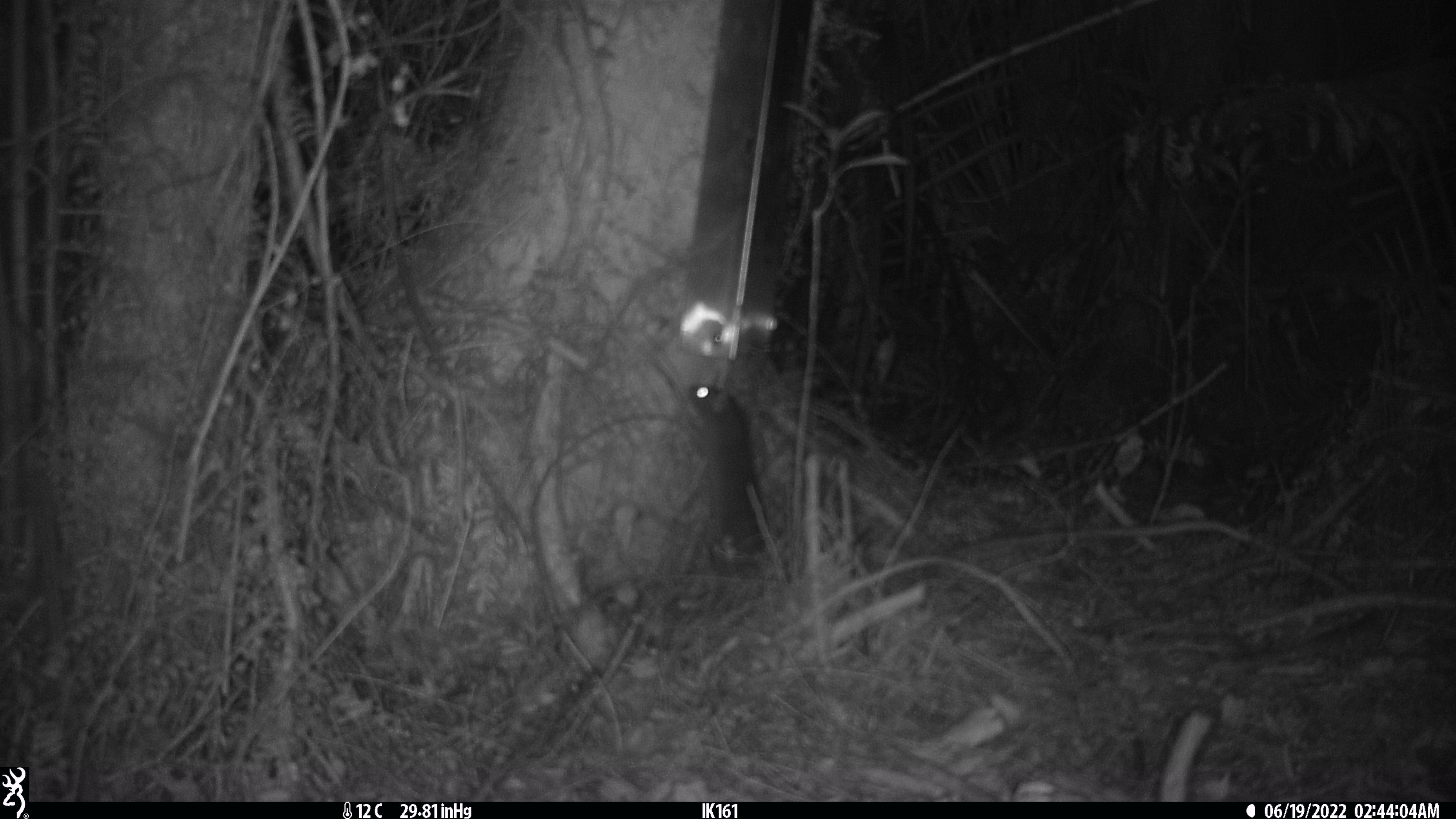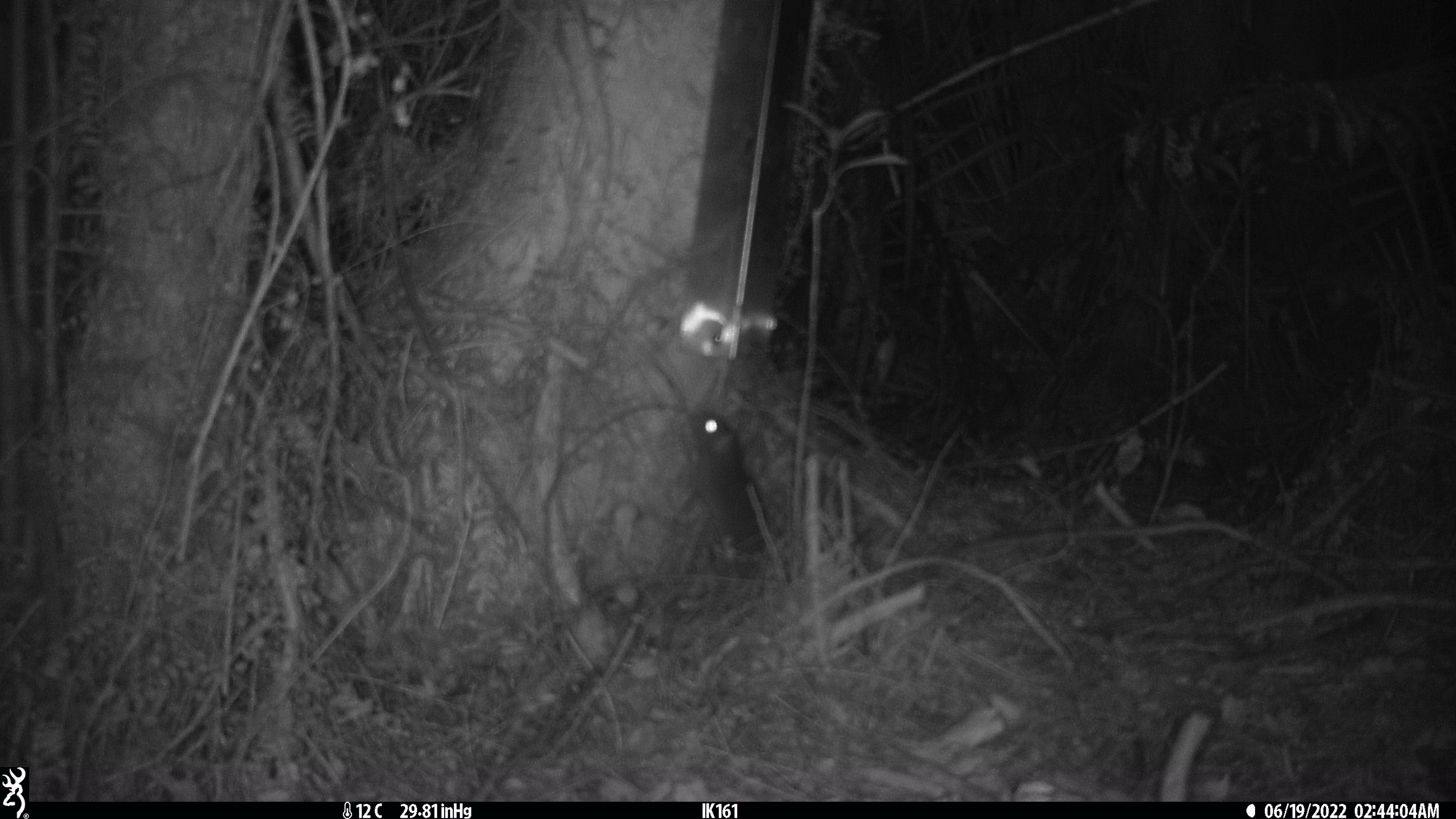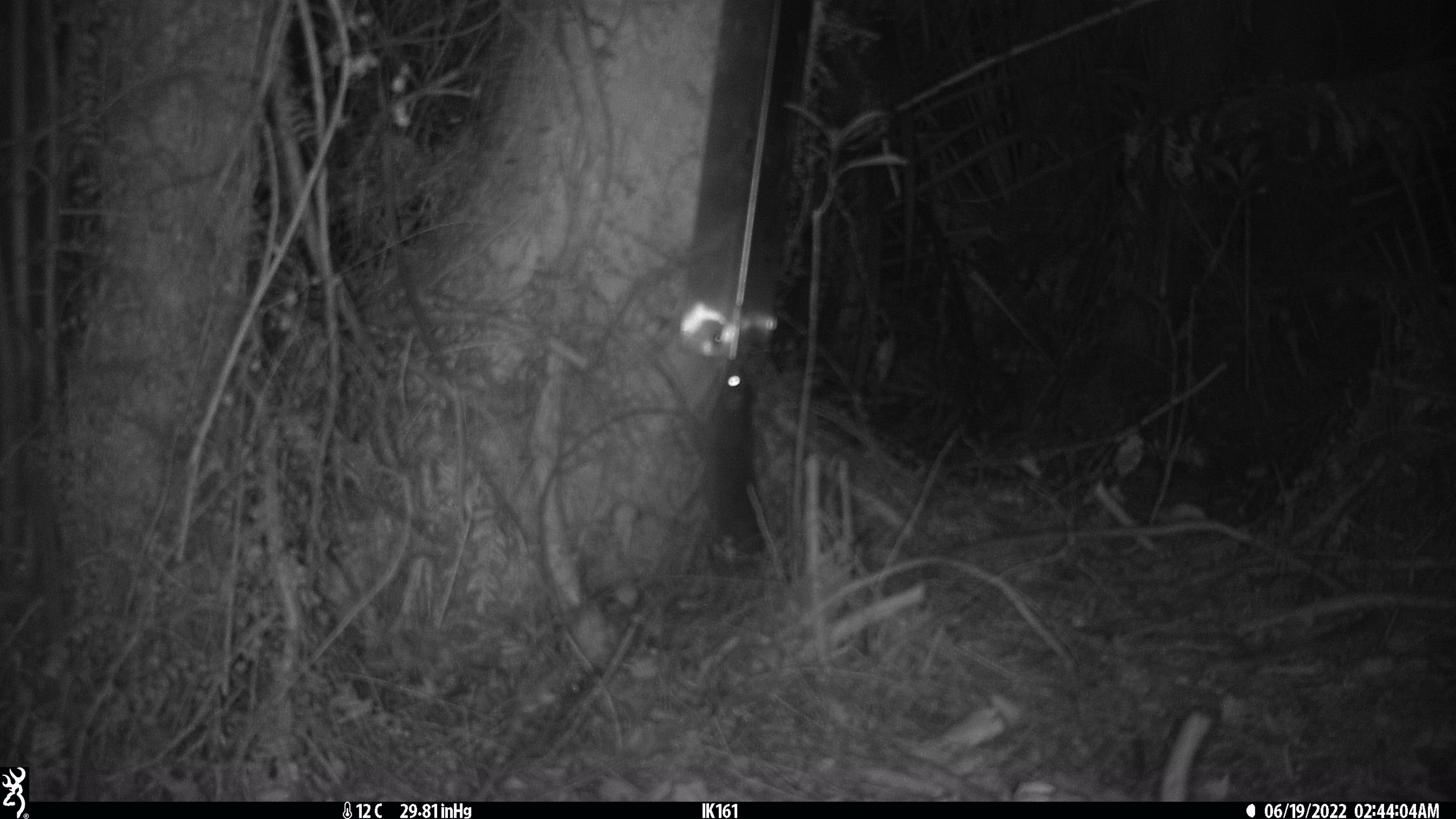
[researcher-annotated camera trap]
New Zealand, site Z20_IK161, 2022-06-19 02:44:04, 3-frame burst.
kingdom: Animalia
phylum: Chordata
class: Mammalia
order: Rodentia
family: Muridae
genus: Rattus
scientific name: Rattus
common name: rat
Rat (Rattus).